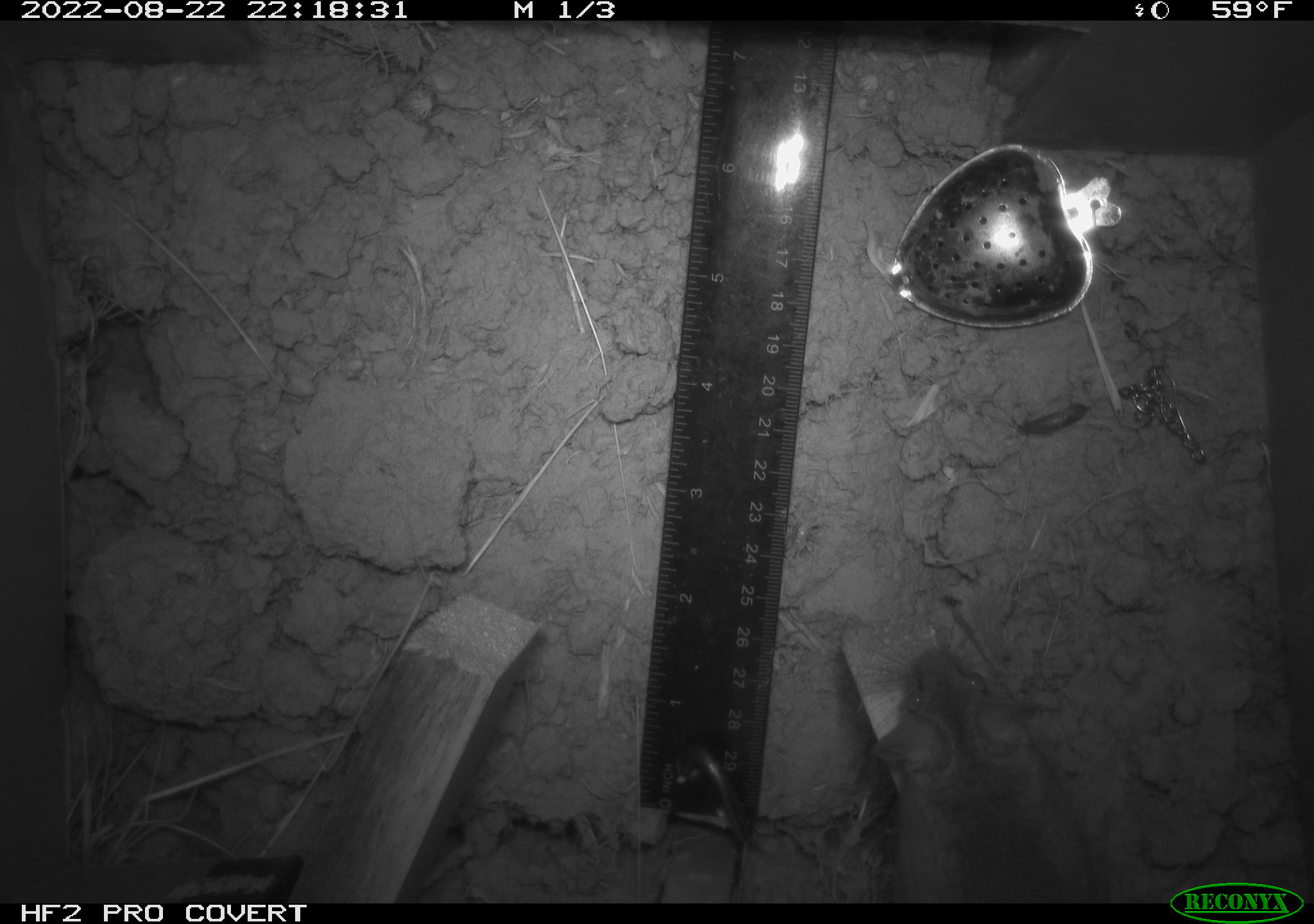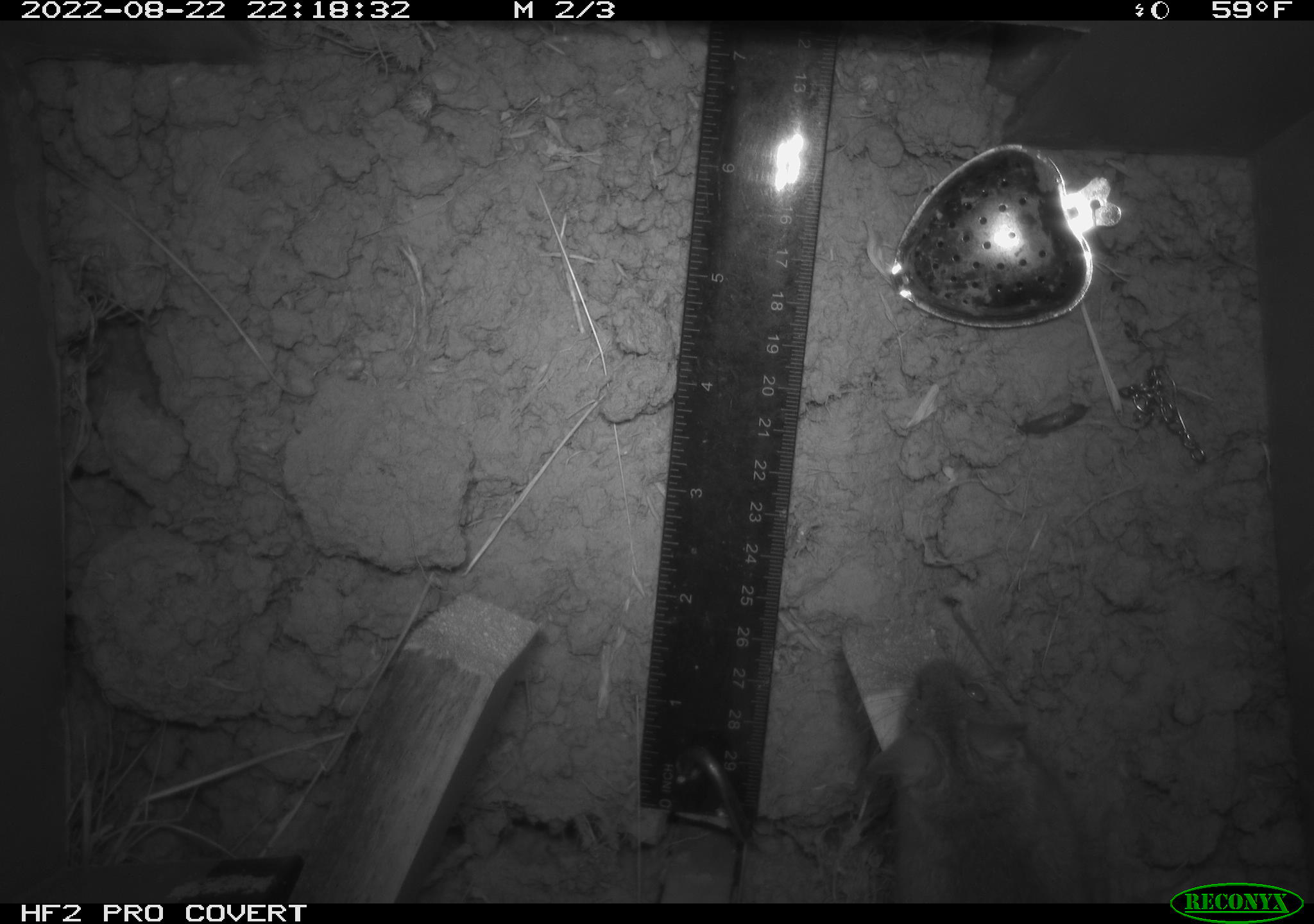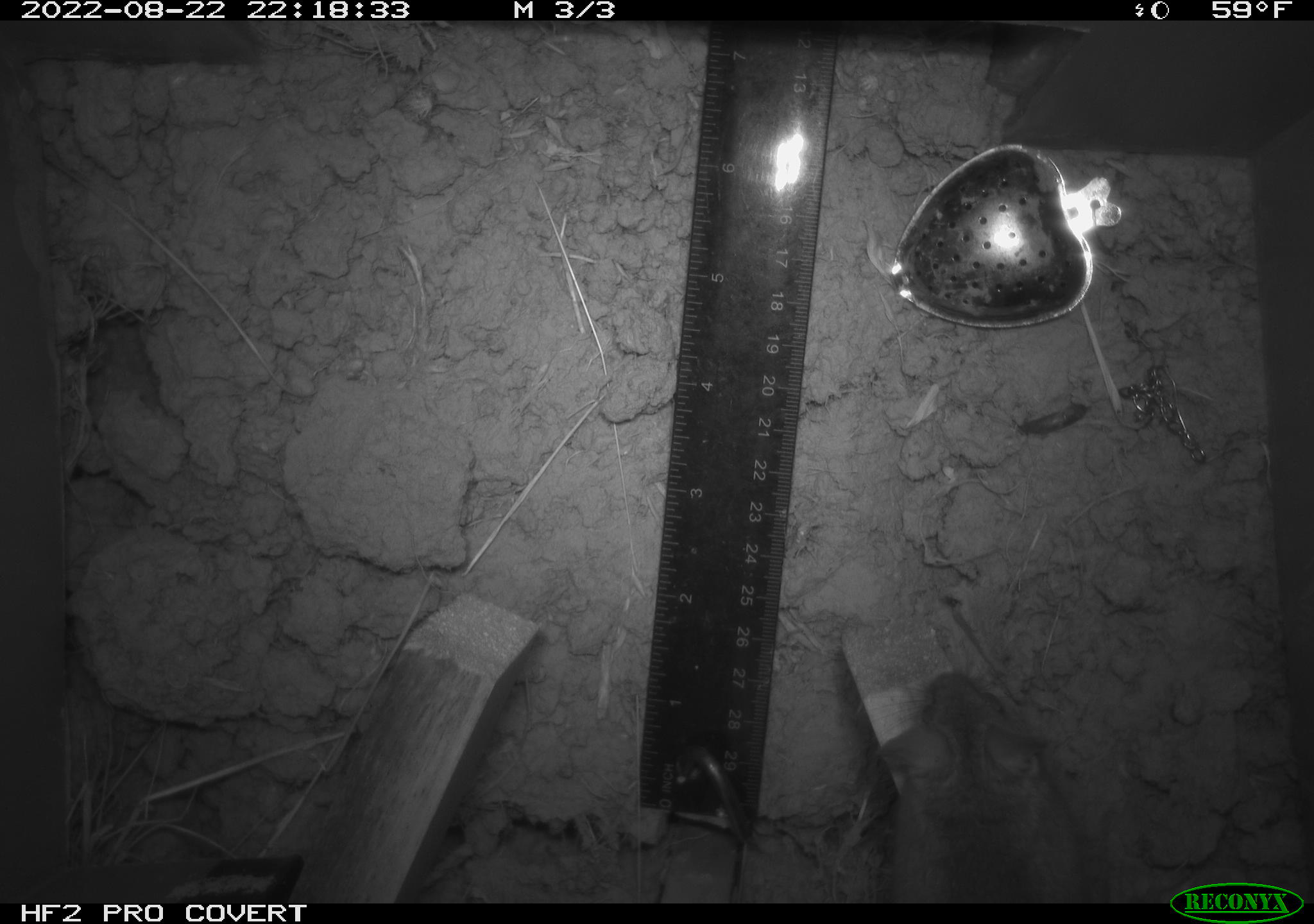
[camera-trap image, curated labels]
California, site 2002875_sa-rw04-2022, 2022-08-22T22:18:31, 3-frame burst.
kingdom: Animalia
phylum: Chordata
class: Mammalia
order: Rodentia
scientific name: Rodentia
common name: mouse species